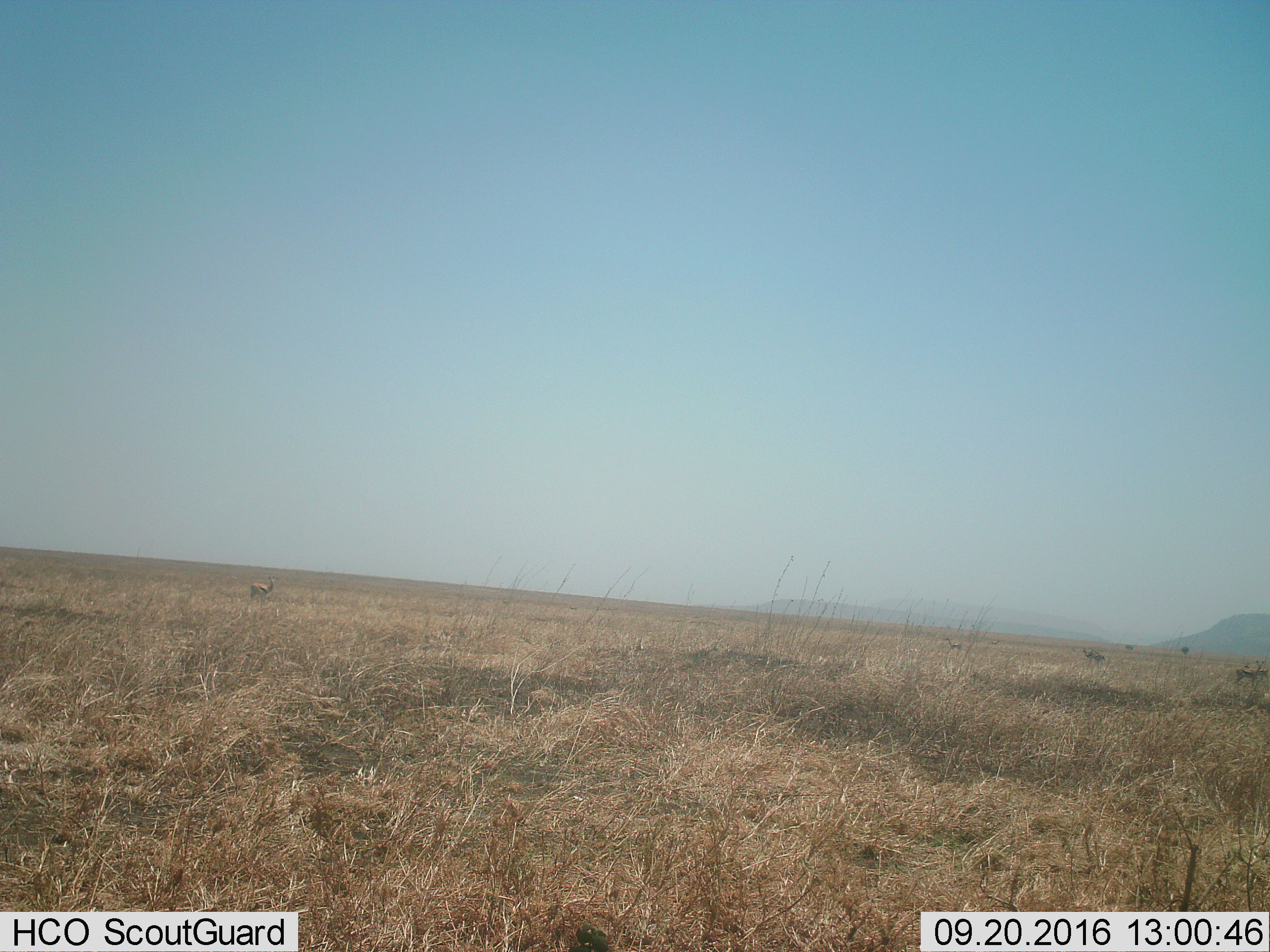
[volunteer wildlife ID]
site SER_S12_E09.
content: unidentified animal